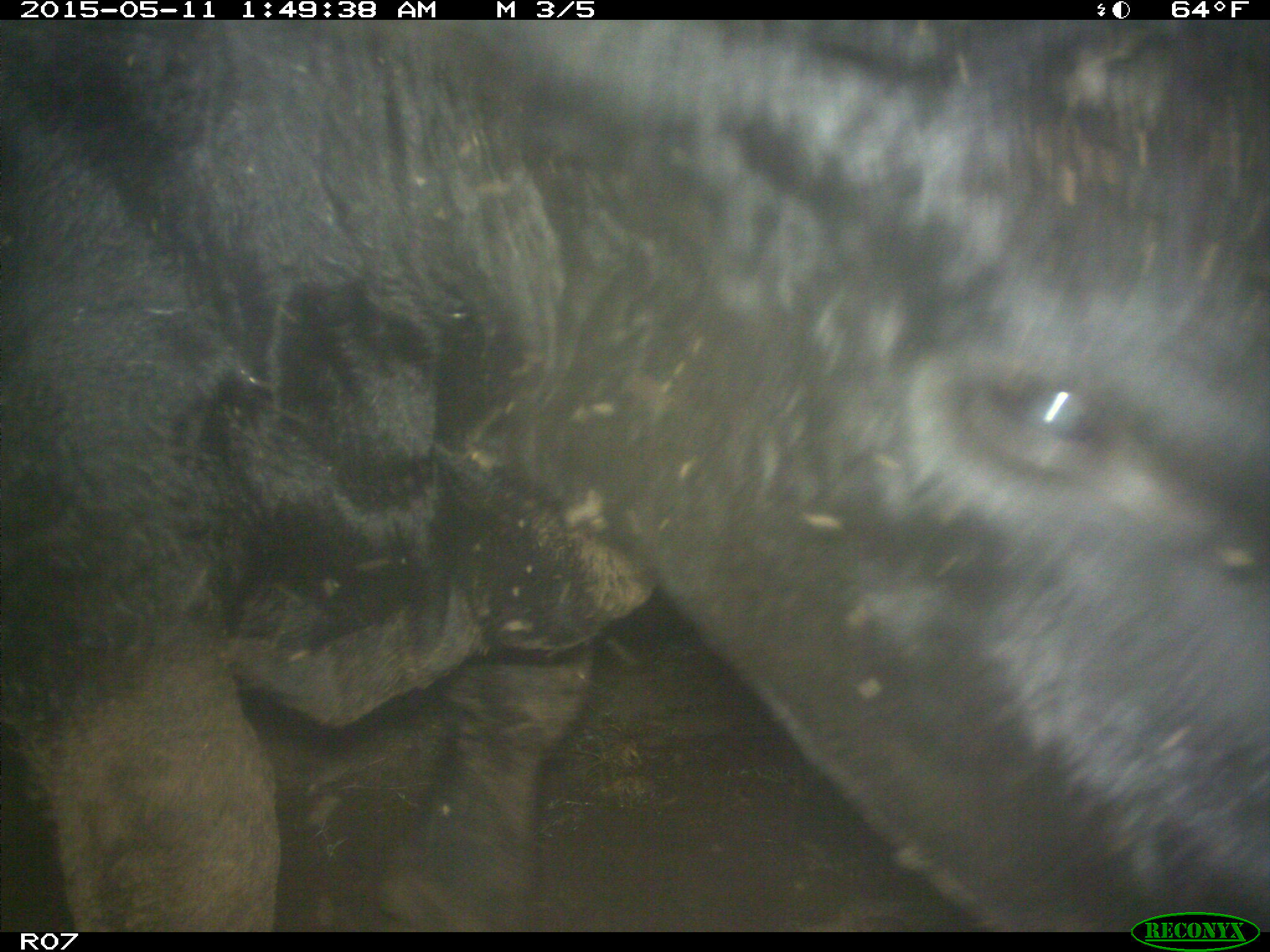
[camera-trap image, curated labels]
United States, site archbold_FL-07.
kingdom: Animalia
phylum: Chordata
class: Mammalia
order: Artiodactyla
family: Bovidae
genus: Bos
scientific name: Bos taurus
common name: domestic cow